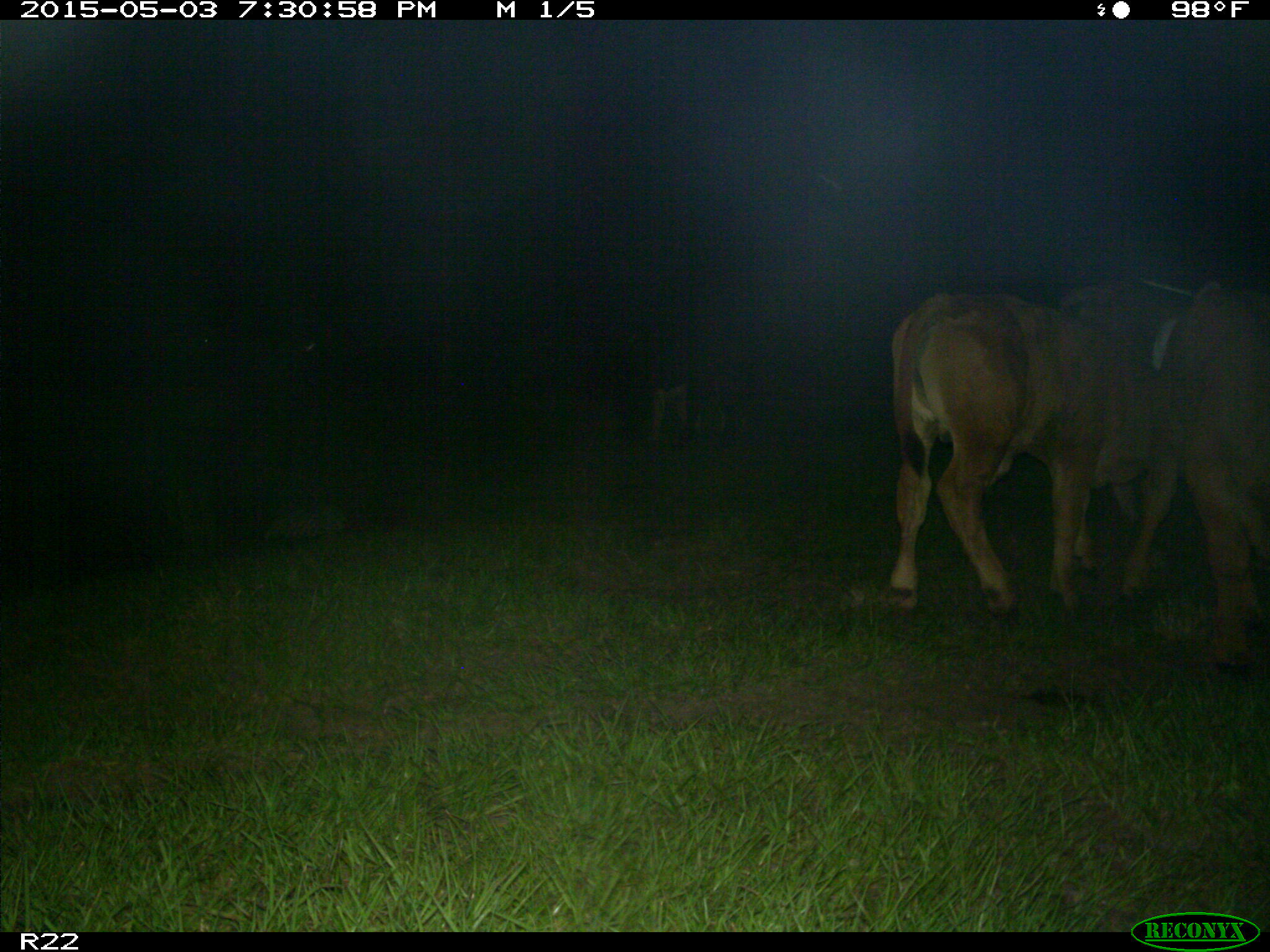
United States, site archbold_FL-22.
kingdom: Animalia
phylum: Chordata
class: Mammalia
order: Artiodactyla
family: Bovidae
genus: Bos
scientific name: Bos taurus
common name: domestic cow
Bos taurus (domestic cow).